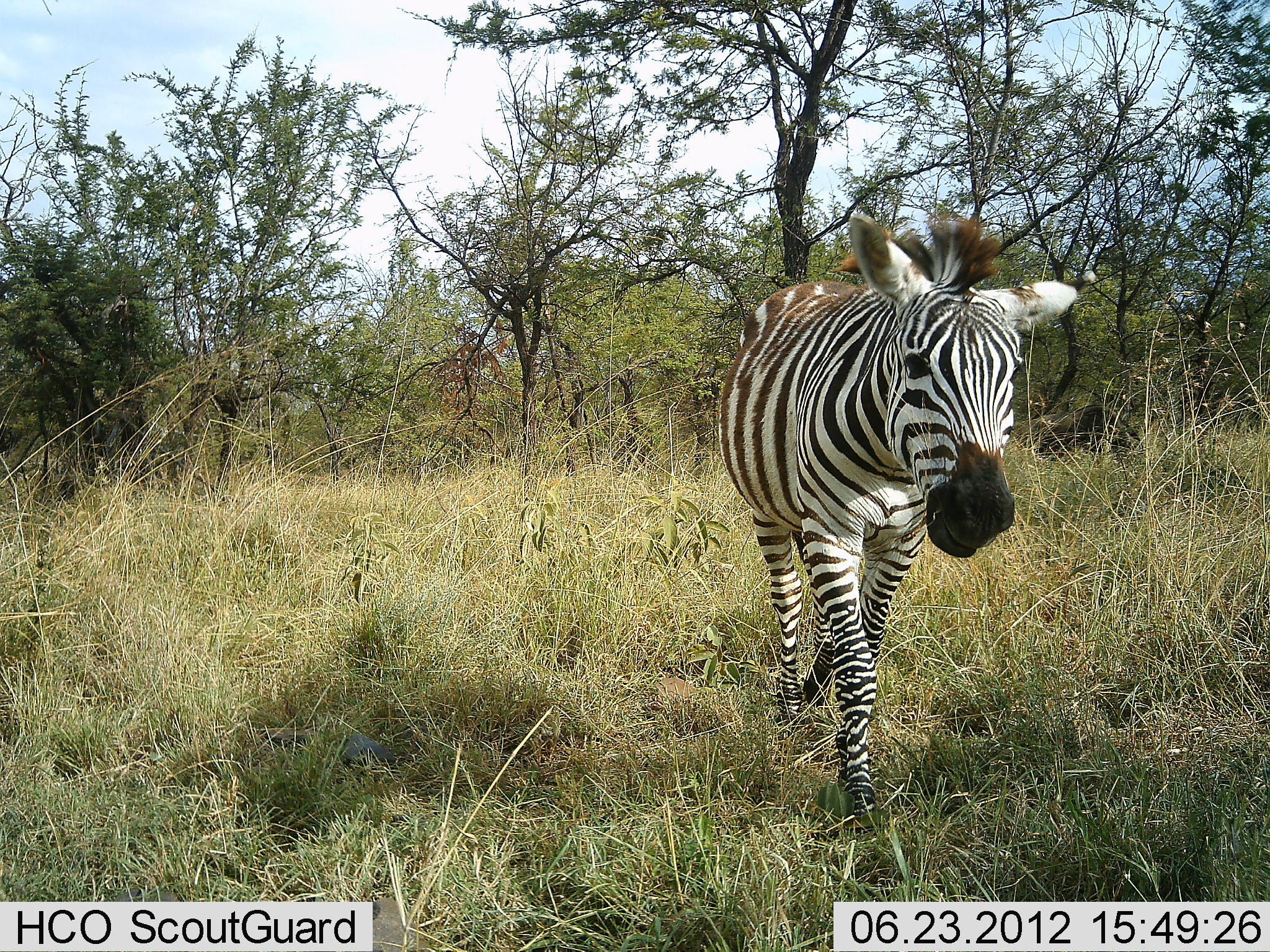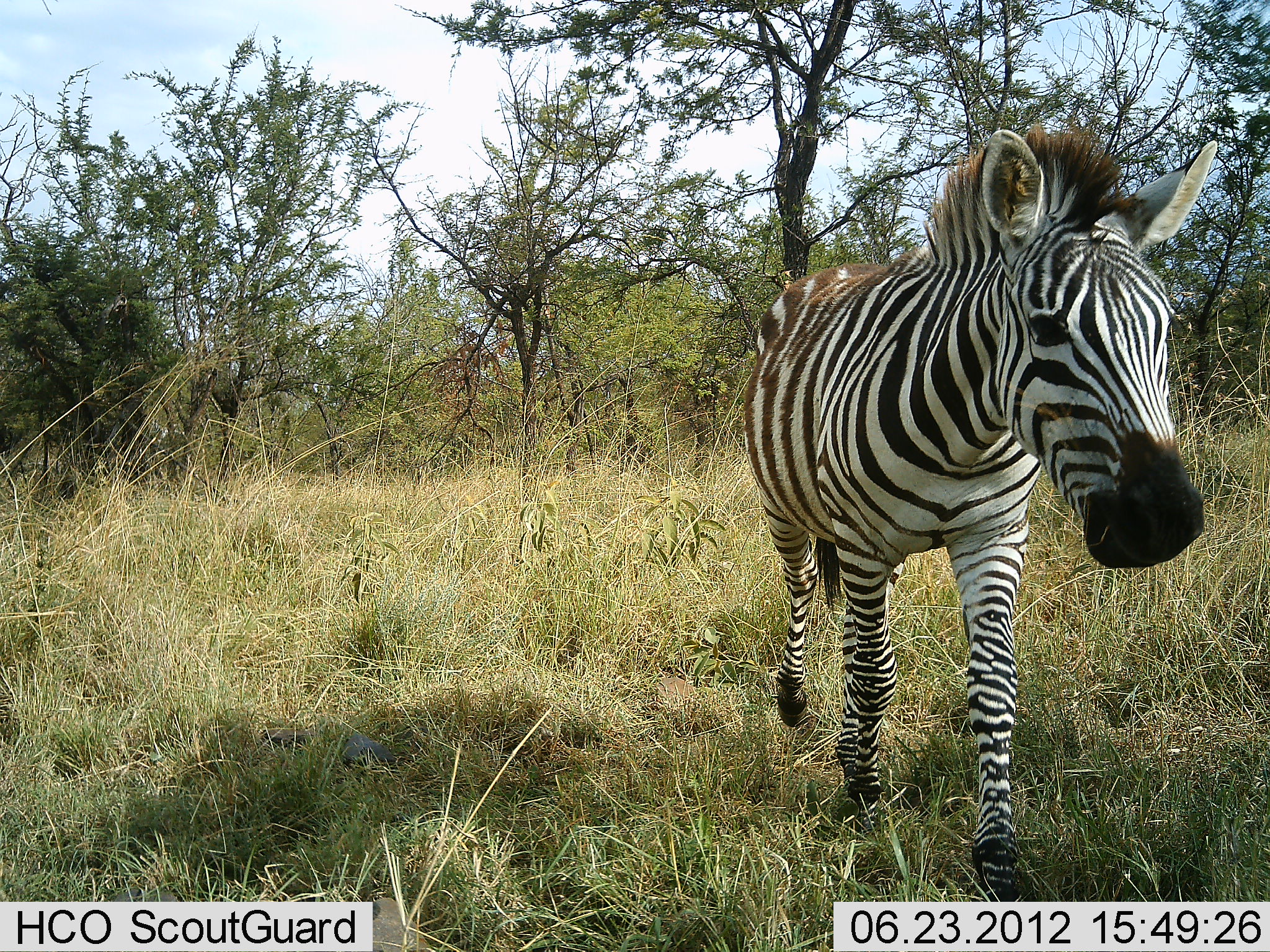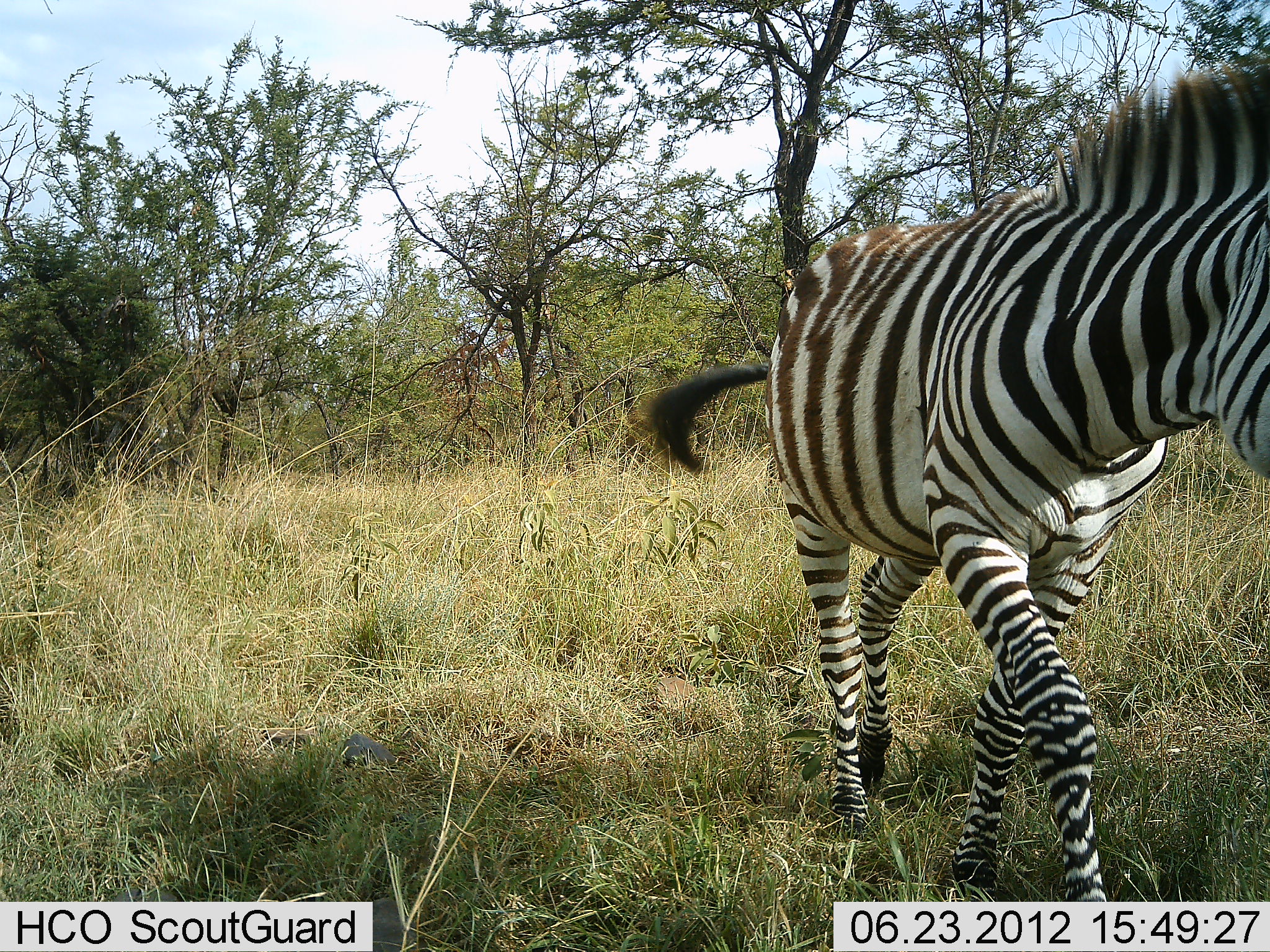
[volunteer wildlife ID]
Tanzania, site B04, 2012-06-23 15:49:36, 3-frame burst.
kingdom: Animalia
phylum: Chordata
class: Mammalia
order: Perissodactyla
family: Equidae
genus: Equus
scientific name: Equus quagga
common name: plains zebra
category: zebra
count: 1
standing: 0%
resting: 0%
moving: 100%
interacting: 0%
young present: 0%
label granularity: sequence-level